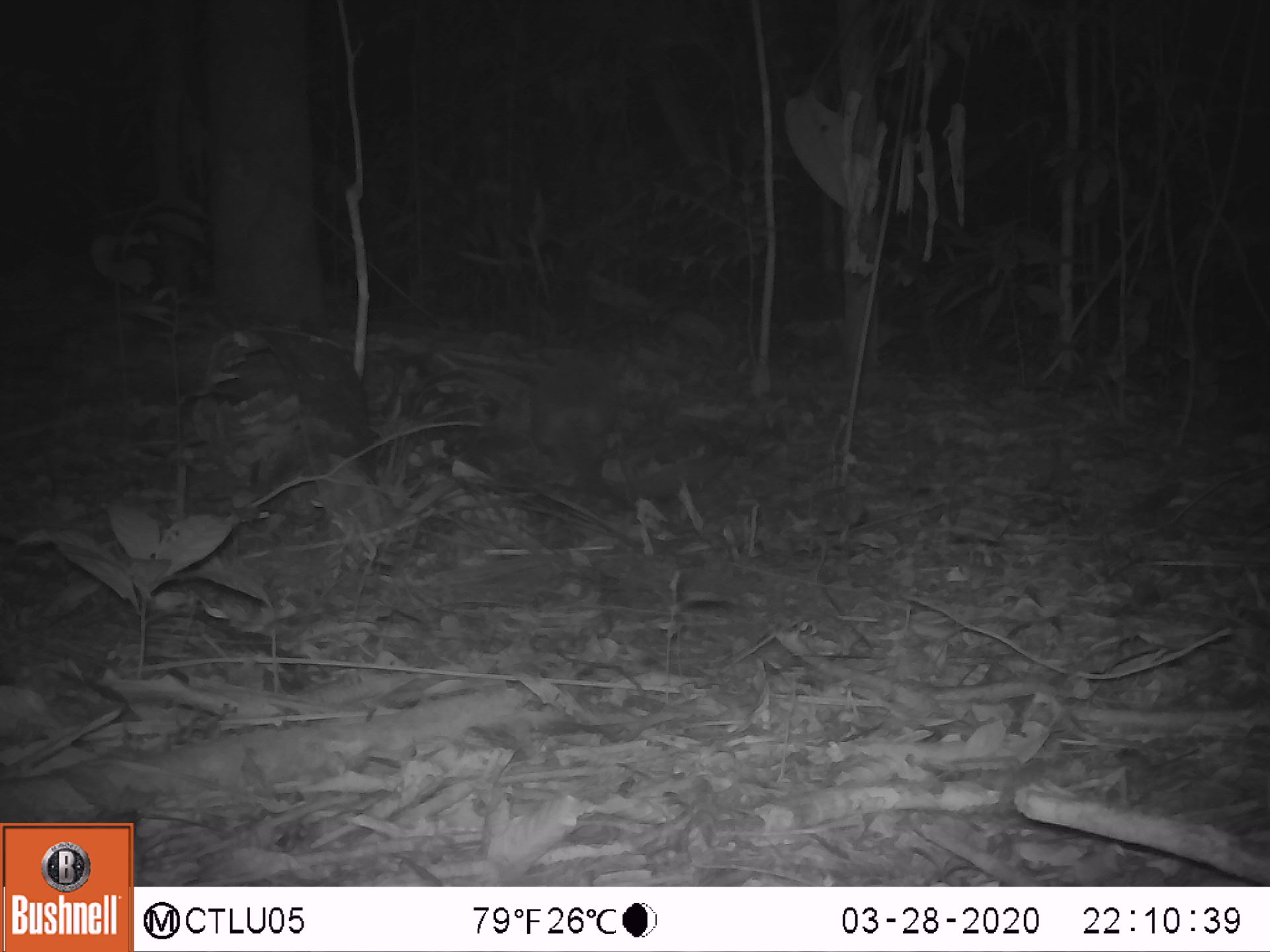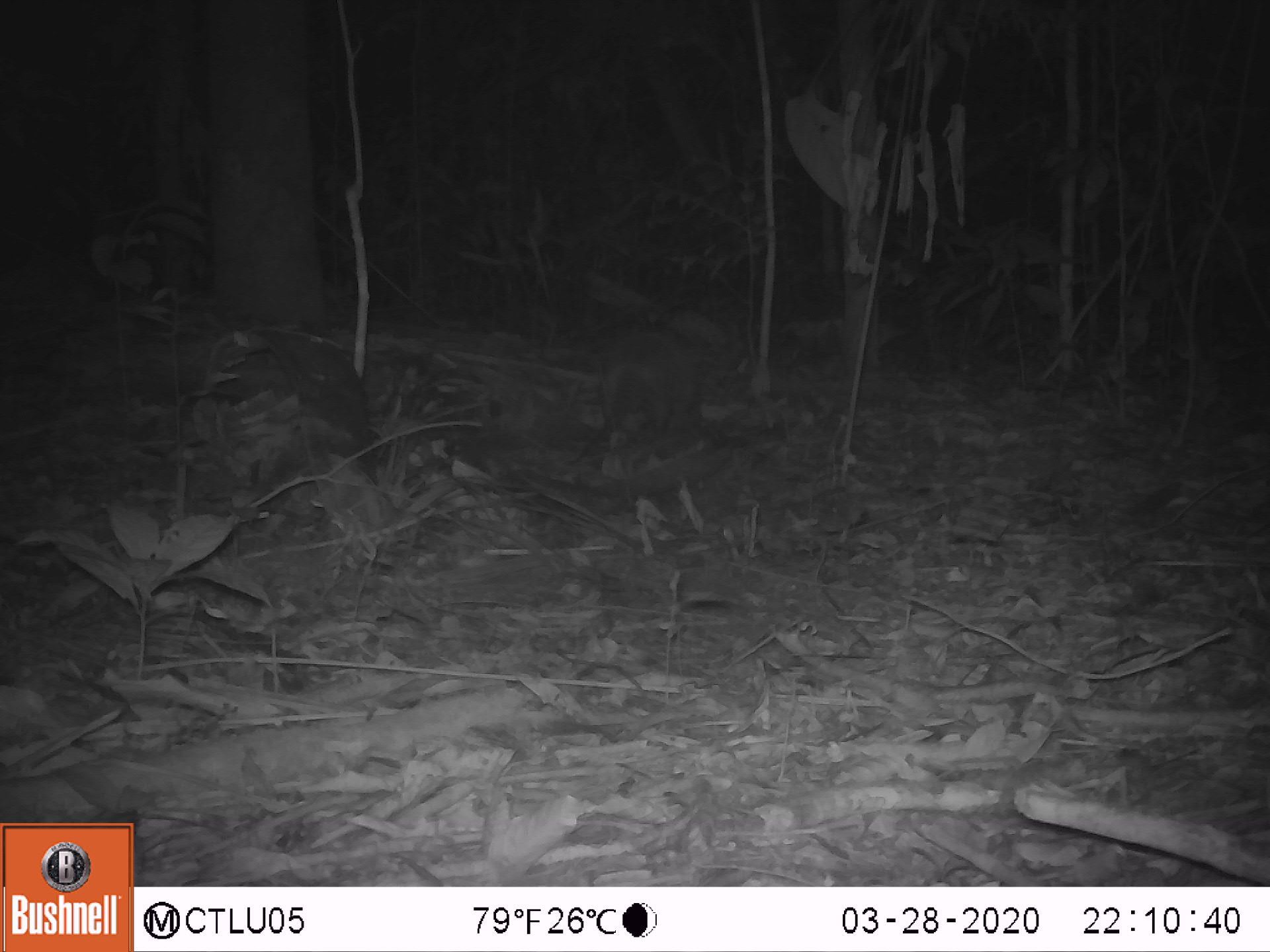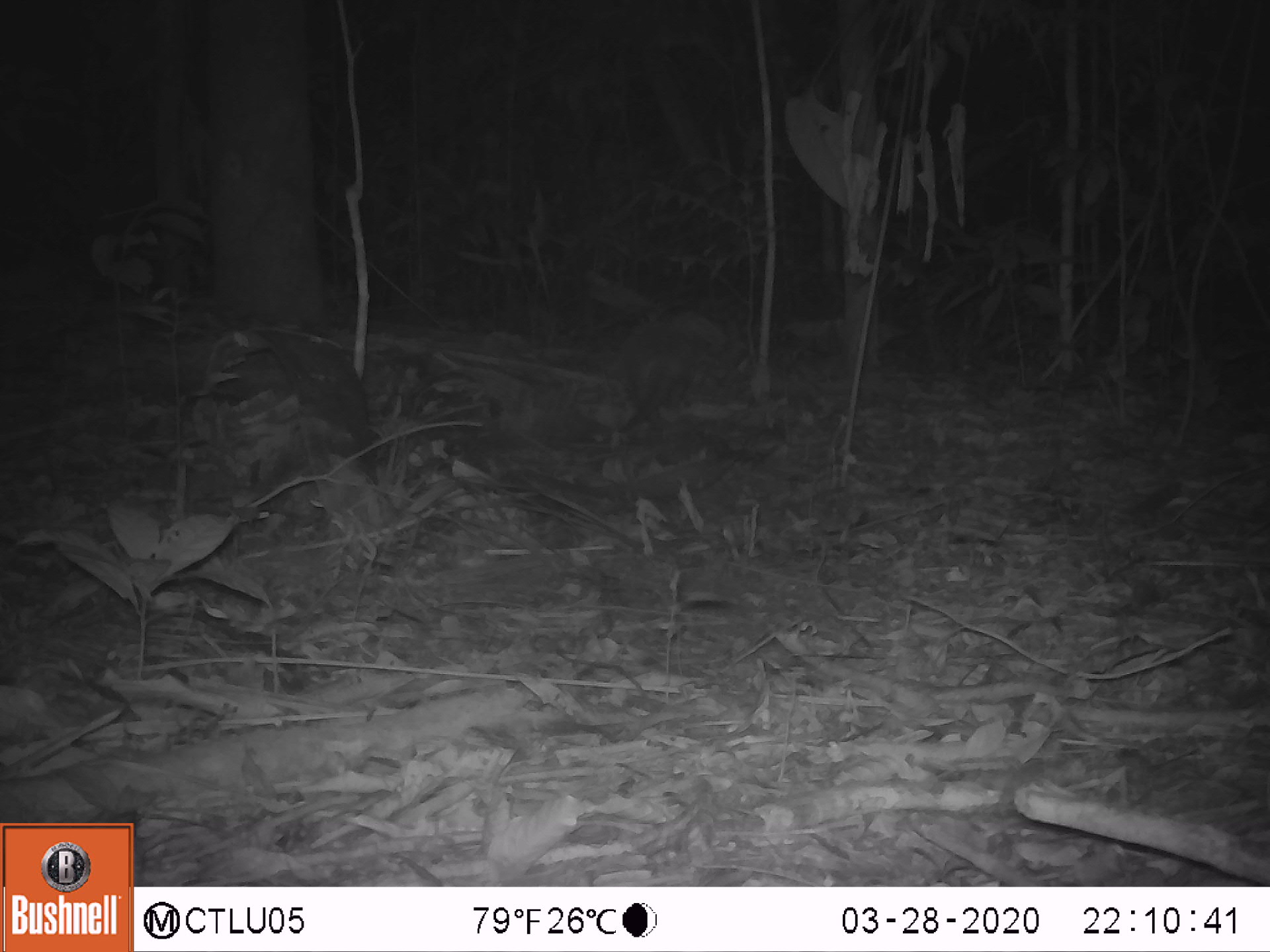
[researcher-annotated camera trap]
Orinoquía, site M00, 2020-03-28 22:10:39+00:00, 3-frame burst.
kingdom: Animalia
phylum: Chordata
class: Mammalia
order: Cingulata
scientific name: Cingulata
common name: armadillo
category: unknown armadillo